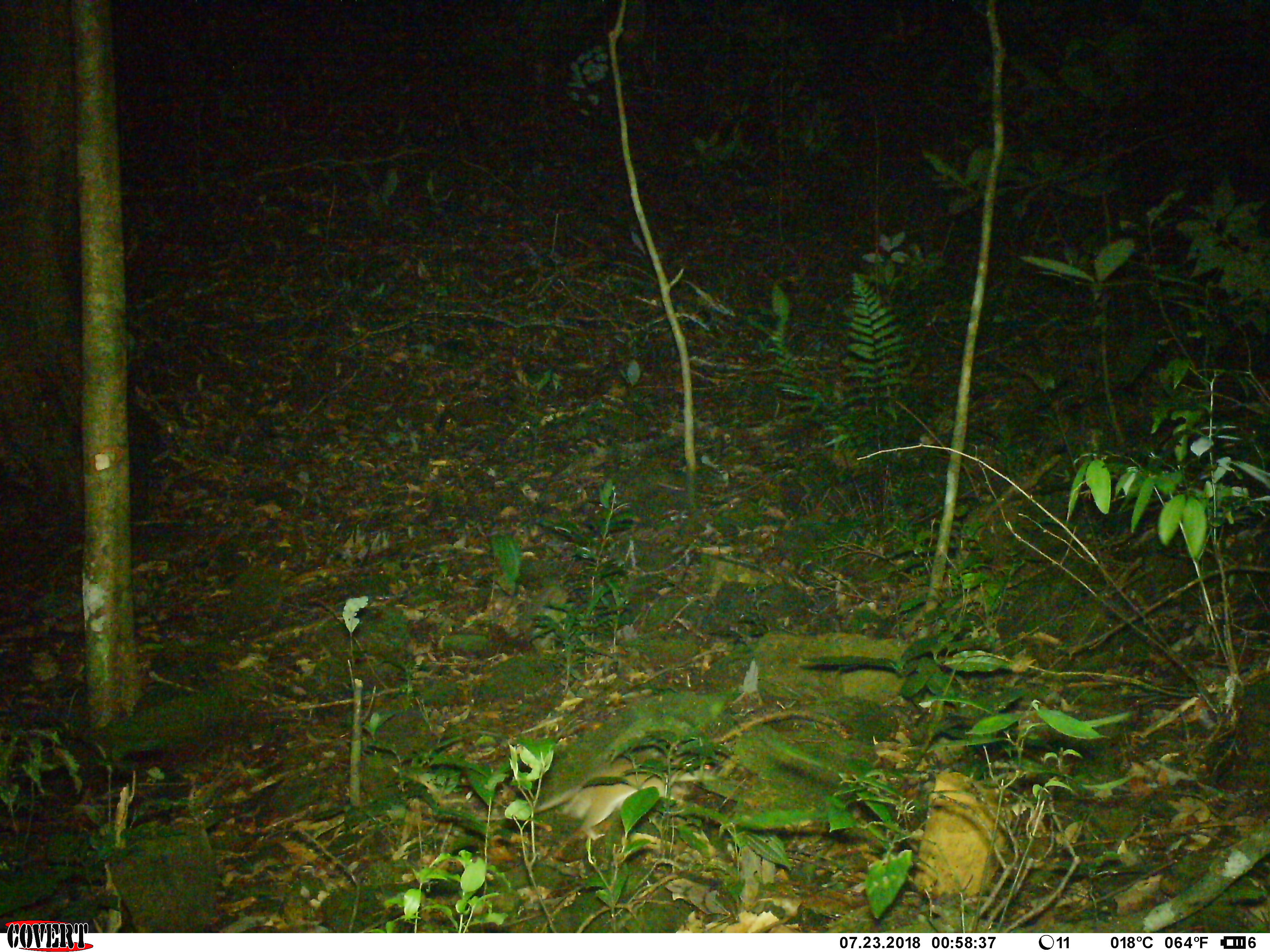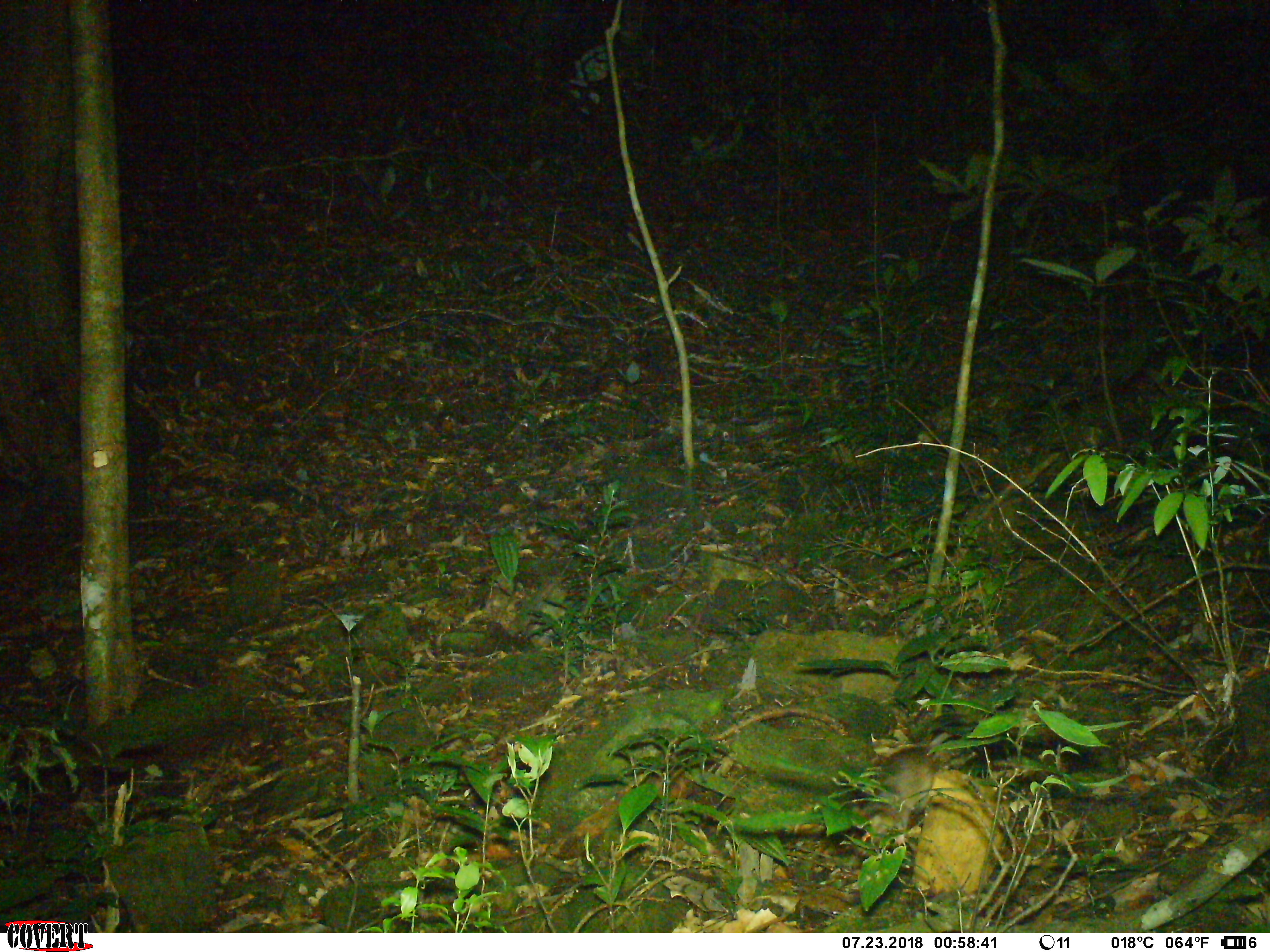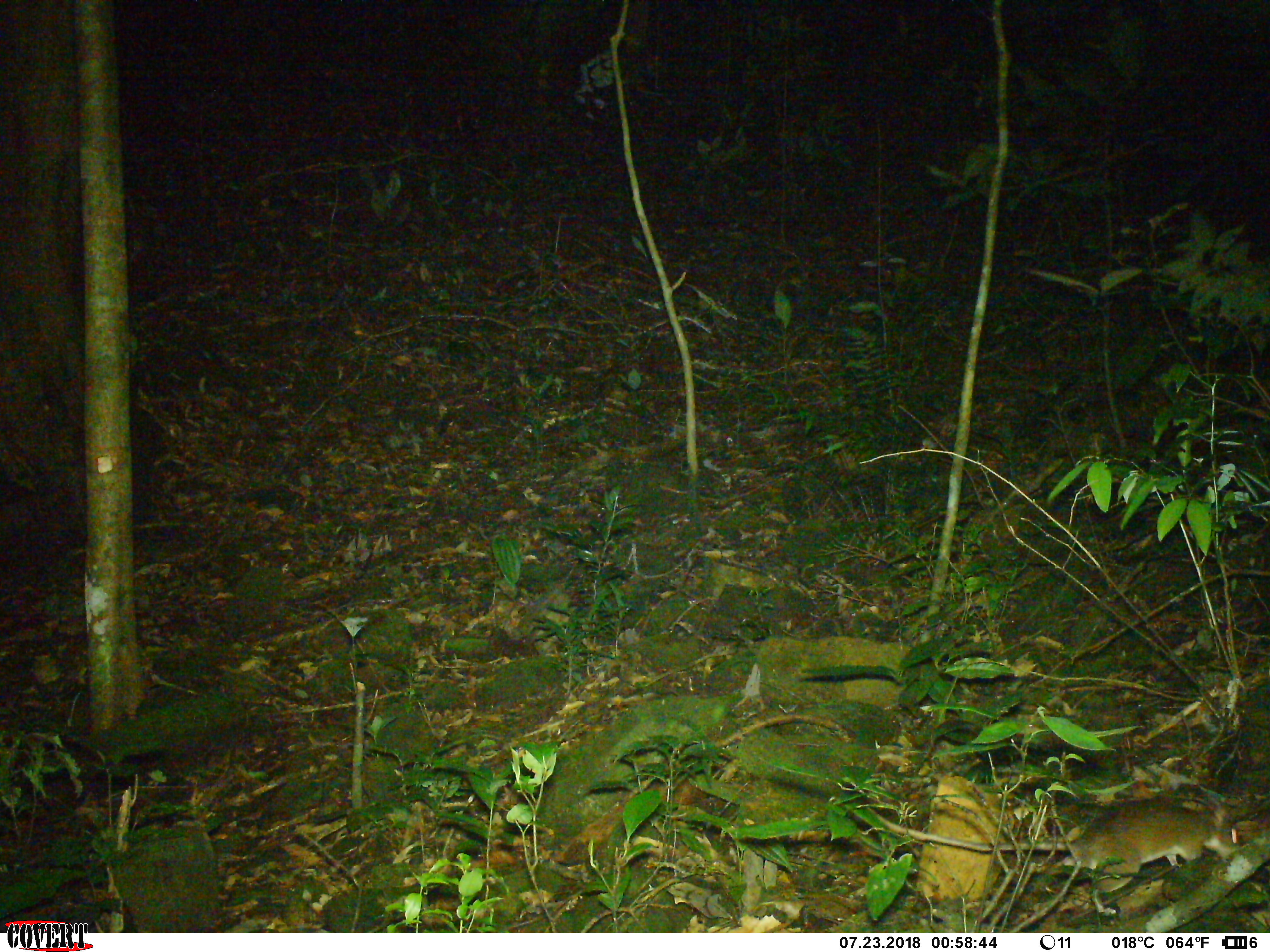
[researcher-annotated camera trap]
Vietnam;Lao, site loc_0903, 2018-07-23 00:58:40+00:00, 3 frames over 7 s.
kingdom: Animalia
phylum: Chordata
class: Mammalia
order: Rodentia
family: Muridae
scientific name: Muridae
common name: old-world mice and rats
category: unidentified murid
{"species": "unidentified murid (old-world mice and rats) (Muridae)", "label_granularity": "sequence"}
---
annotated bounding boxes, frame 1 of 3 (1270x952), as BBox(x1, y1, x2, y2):
unidentified murid: BBox(482, 758, 716, 842)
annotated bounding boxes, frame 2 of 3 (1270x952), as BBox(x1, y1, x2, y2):
unidentified murid: BBox(851, 730, 951, 847)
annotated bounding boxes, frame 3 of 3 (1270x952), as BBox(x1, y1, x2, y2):
unidentified murid: BBox(867, 796, 1241, 877); BBox(1063, 883, 1064, 915)